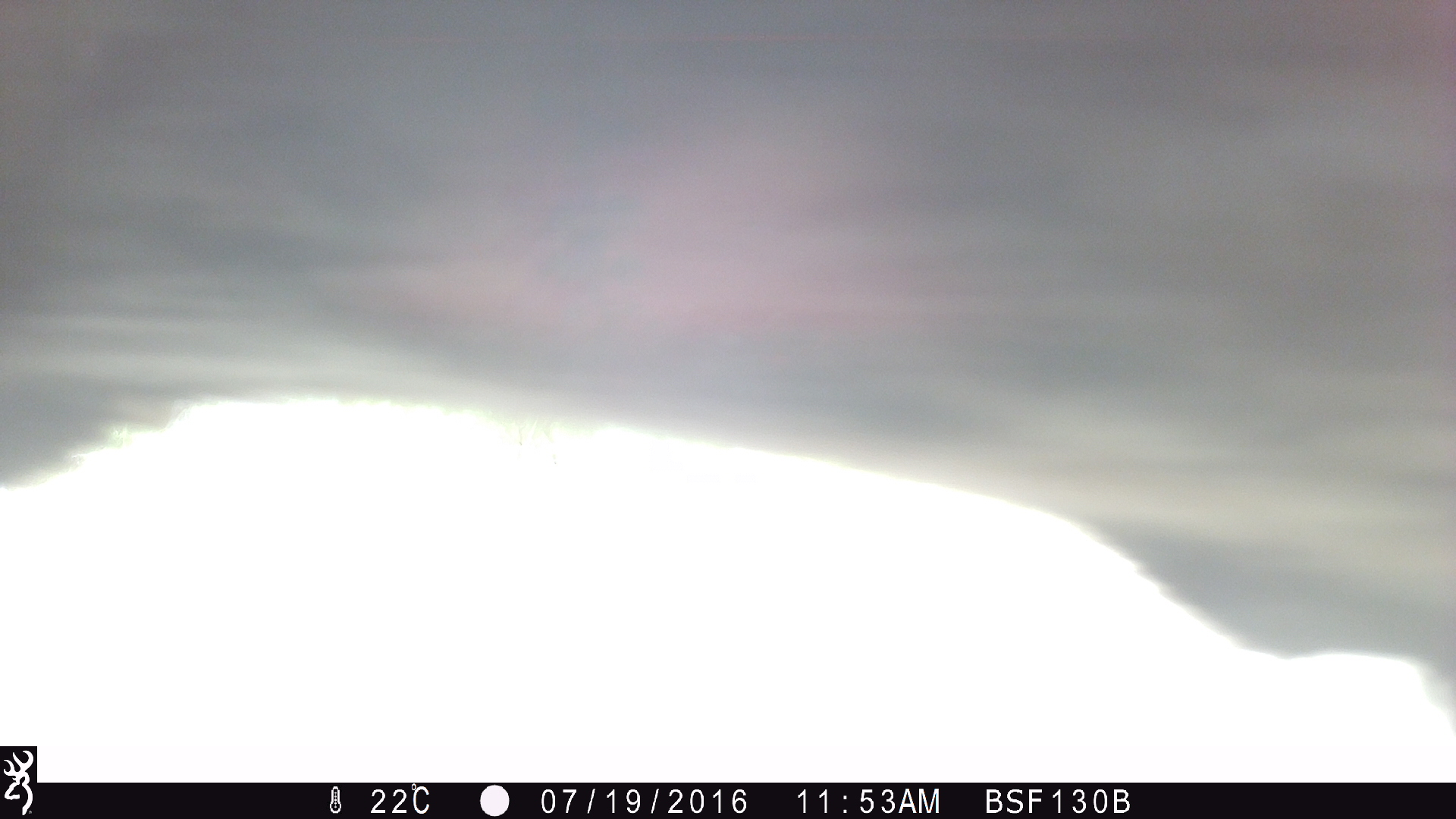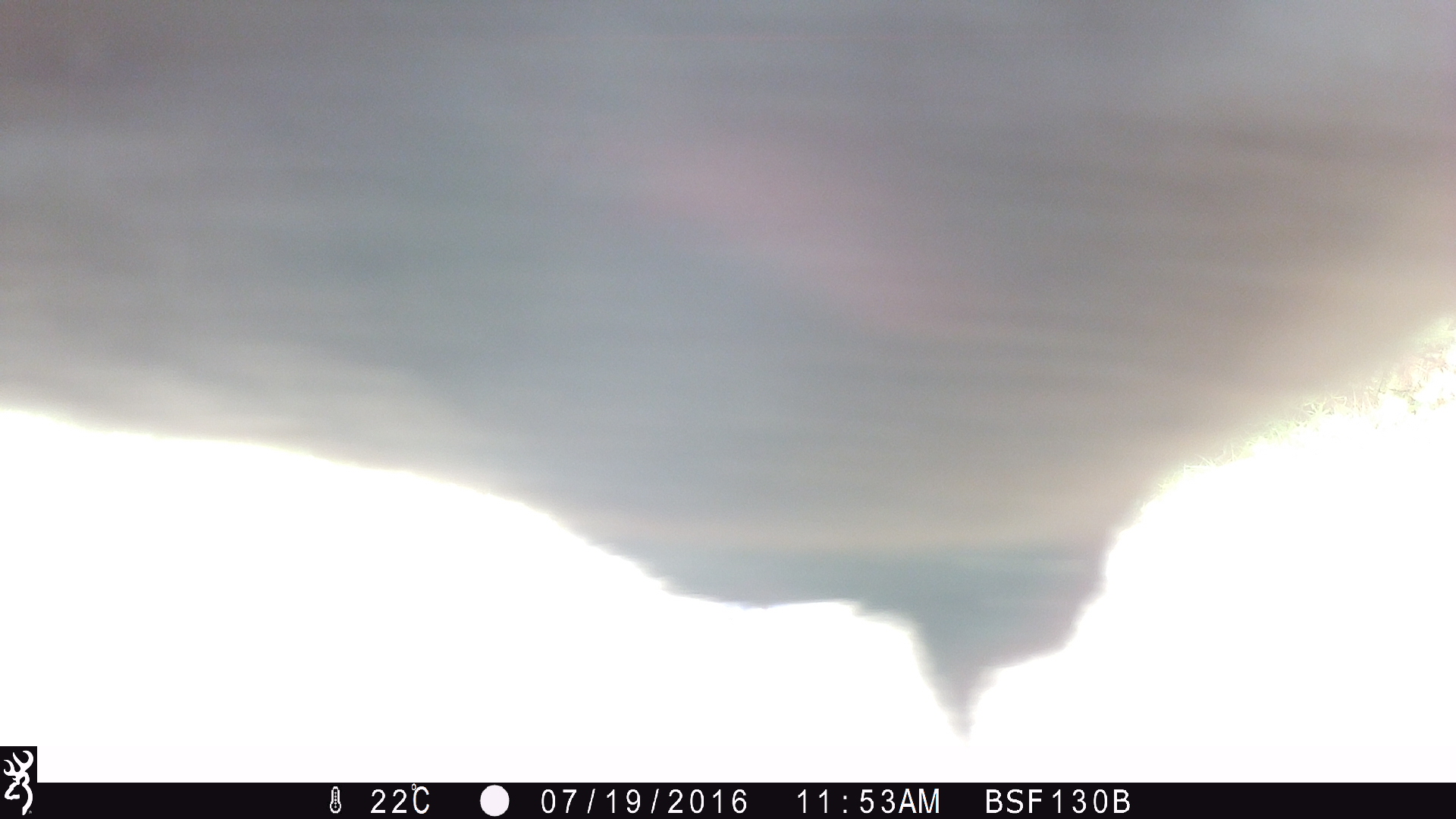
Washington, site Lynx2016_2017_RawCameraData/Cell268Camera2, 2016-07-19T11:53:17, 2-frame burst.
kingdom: Animalia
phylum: Chordata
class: Mammalia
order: Artiodactyla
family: Bovidae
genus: Bos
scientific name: Bos taurus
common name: domestic cattle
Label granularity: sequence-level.